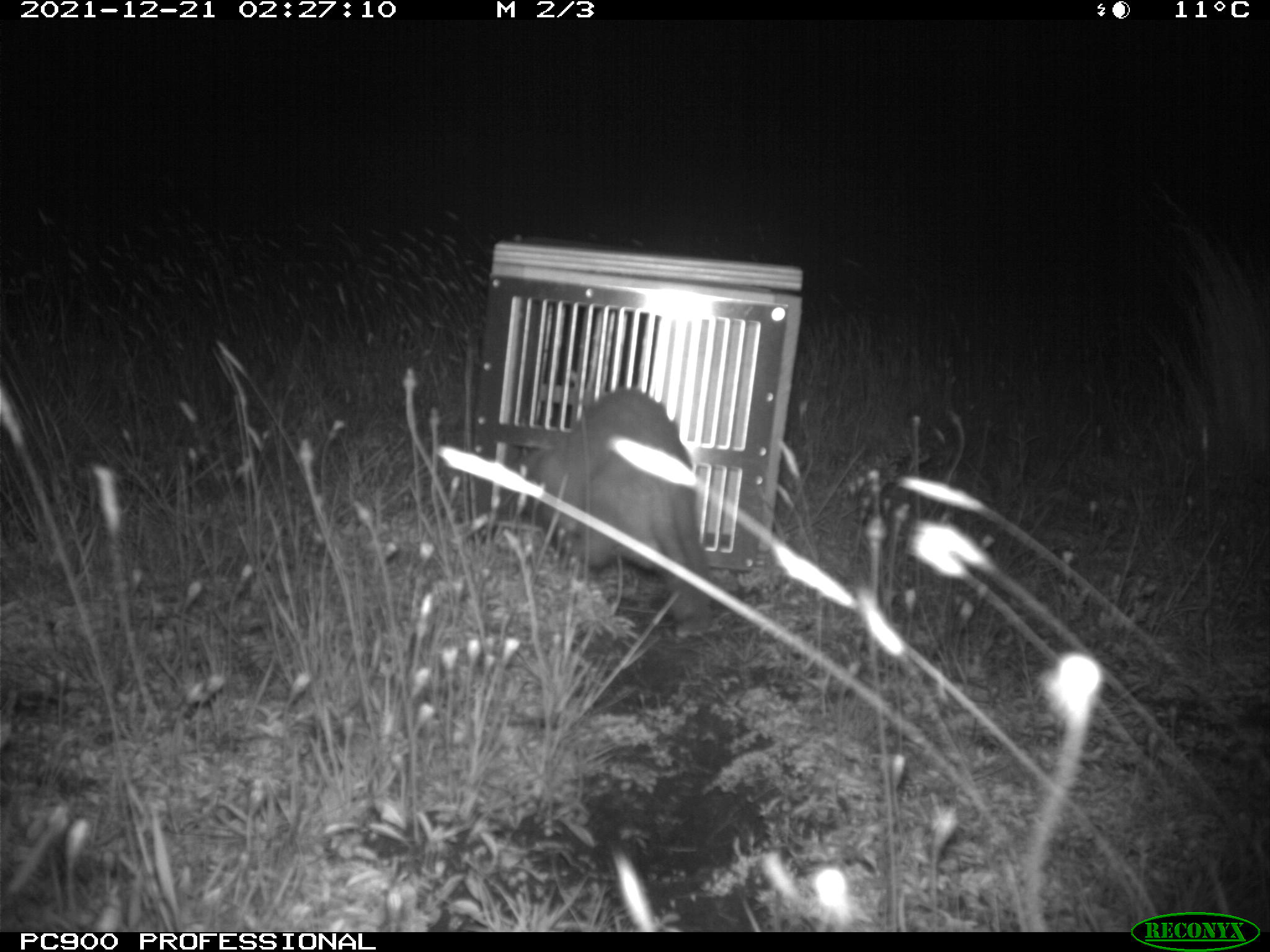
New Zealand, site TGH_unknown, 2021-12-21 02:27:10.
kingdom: Animalia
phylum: Chordata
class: Mammalia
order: Carnivora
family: Mustelidae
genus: Mustela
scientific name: Mustela furo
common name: ferret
Ferret (Mustela furo).